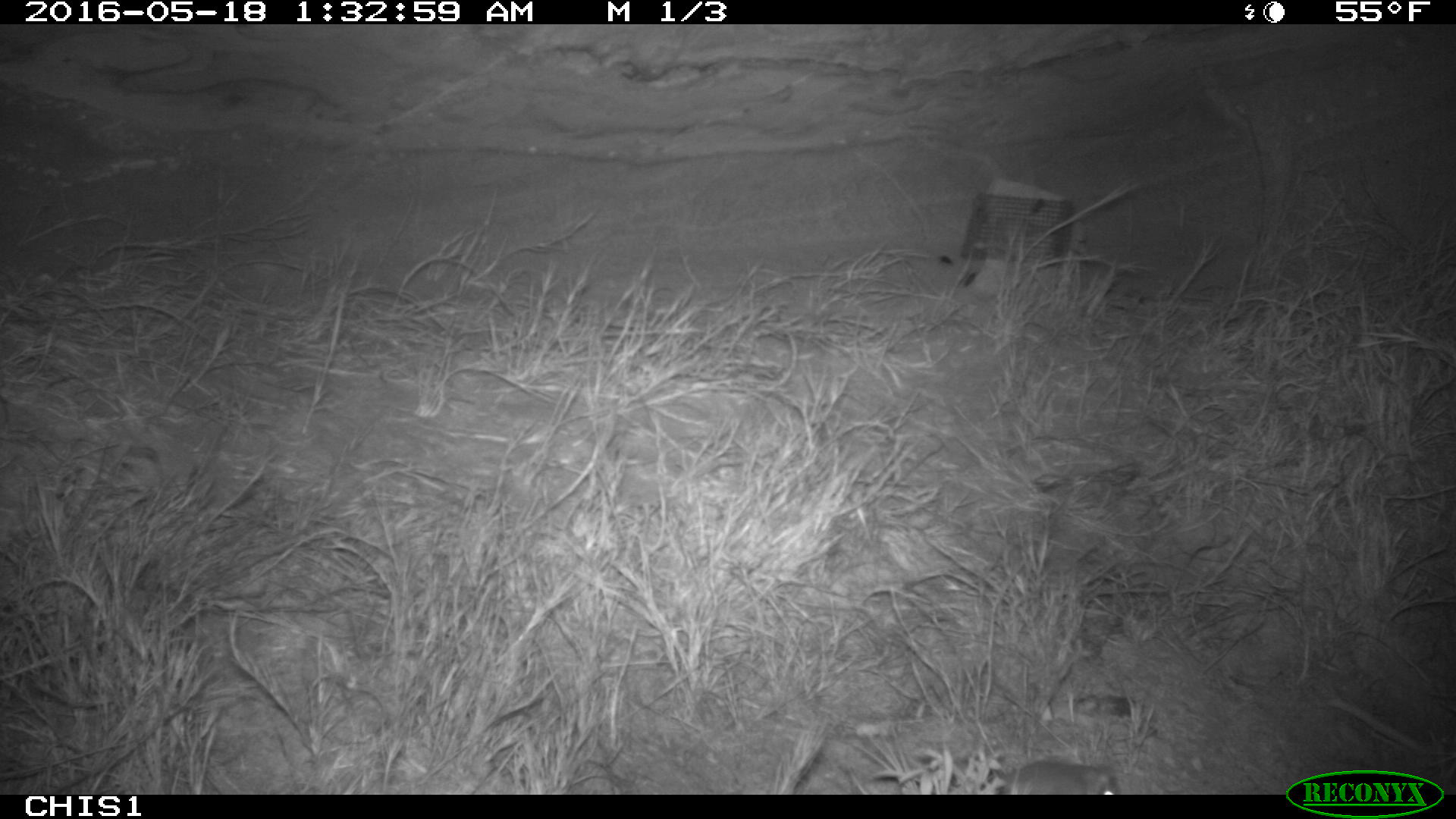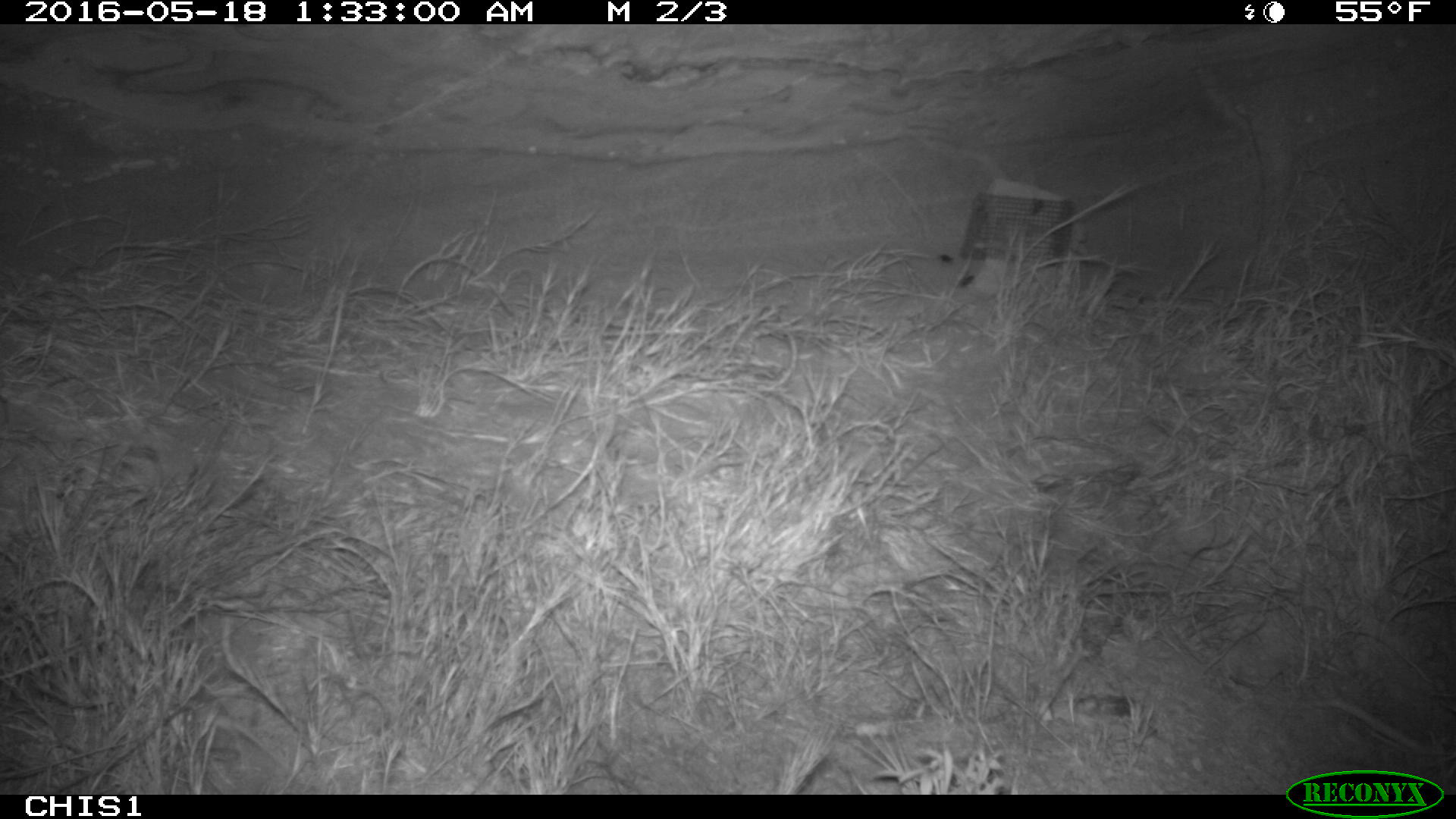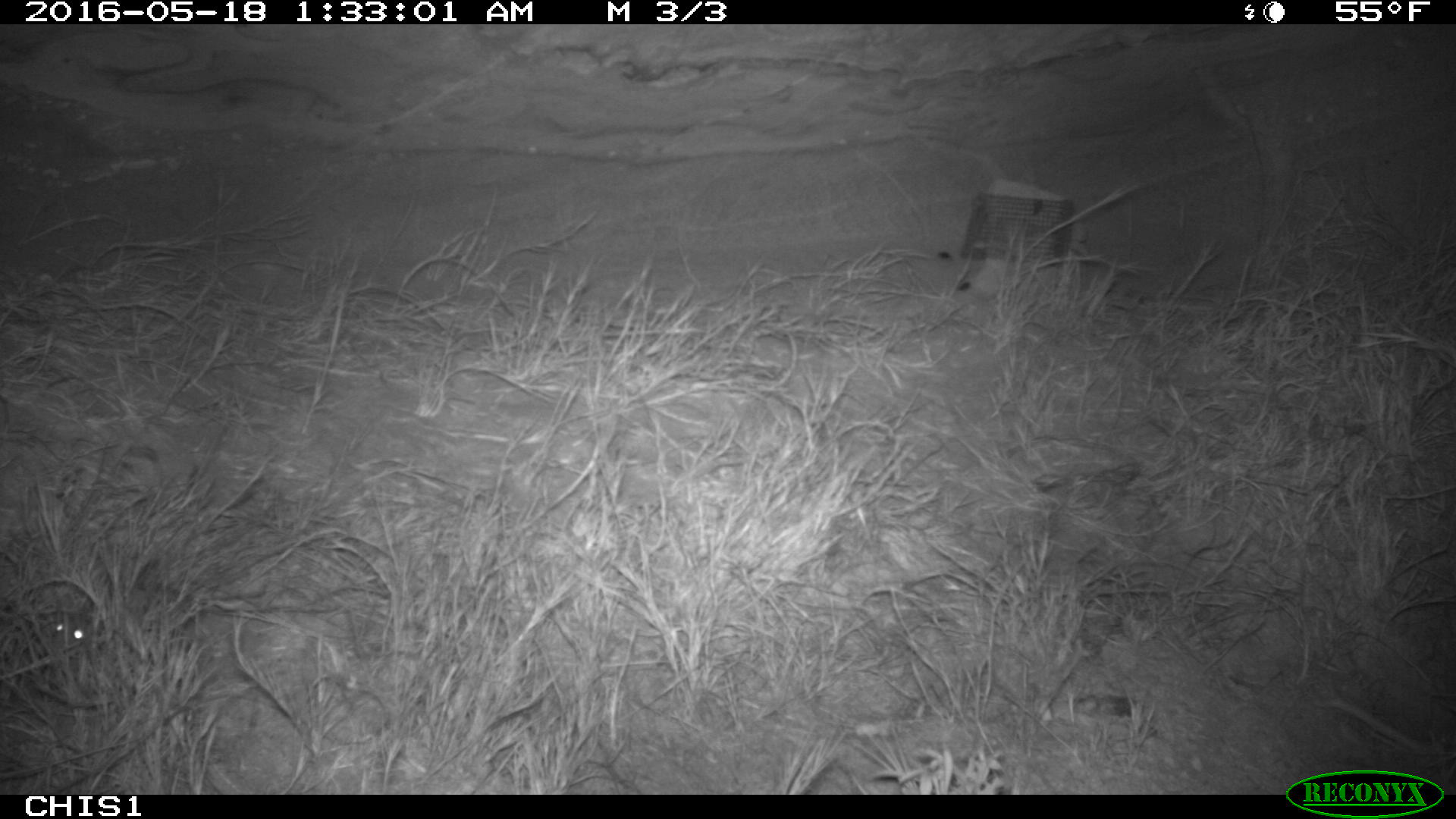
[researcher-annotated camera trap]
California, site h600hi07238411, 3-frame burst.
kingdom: Animalia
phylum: Chordata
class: Mammalia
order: Rodentia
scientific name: Rodentia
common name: rodent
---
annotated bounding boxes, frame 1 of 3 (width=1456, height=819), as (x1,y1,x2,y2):
rodent: (1003,760,1116,794)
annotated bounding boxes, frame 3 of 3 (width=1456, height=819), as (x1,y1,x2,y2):
rodent: (47,606,91,656)